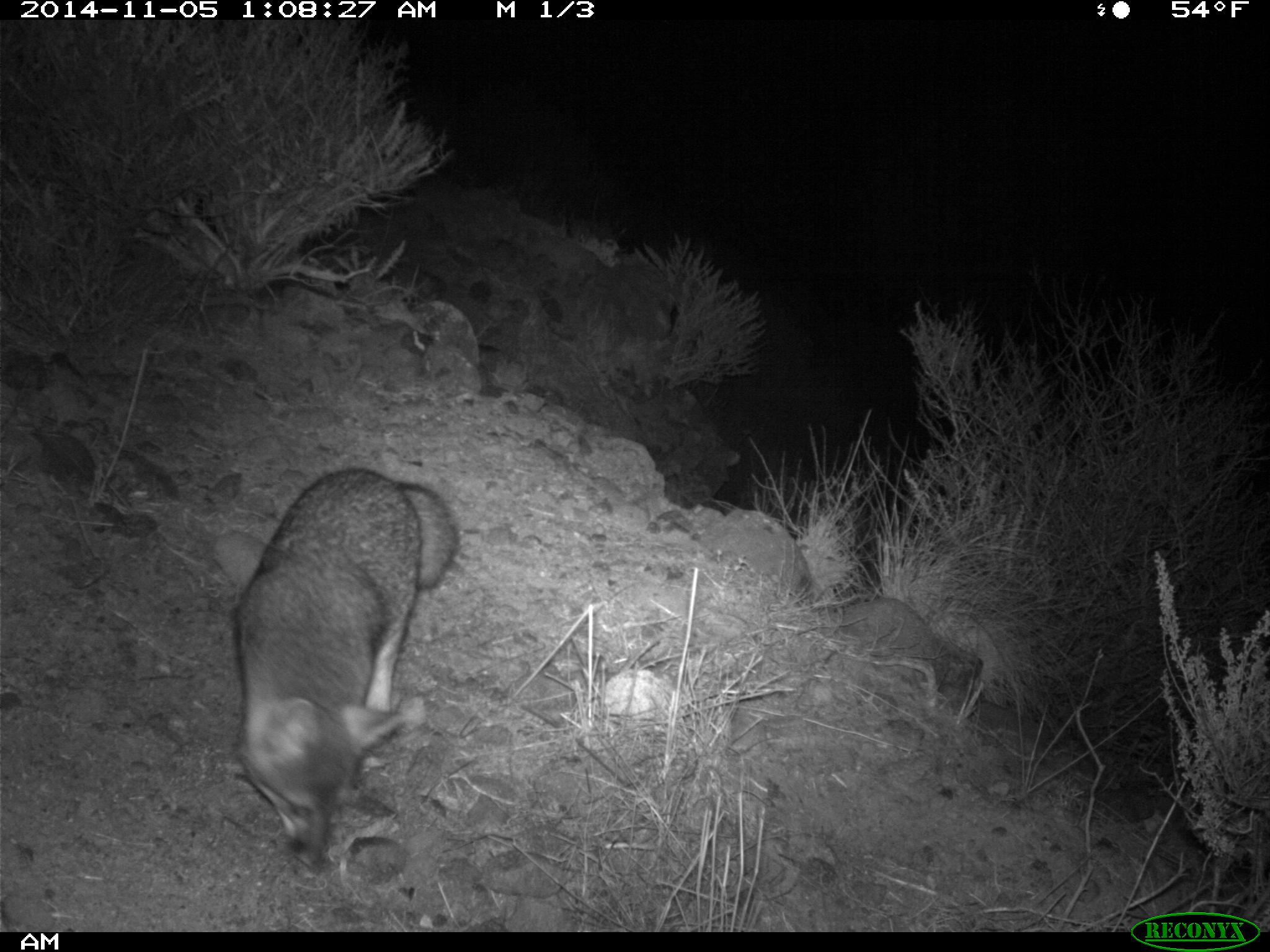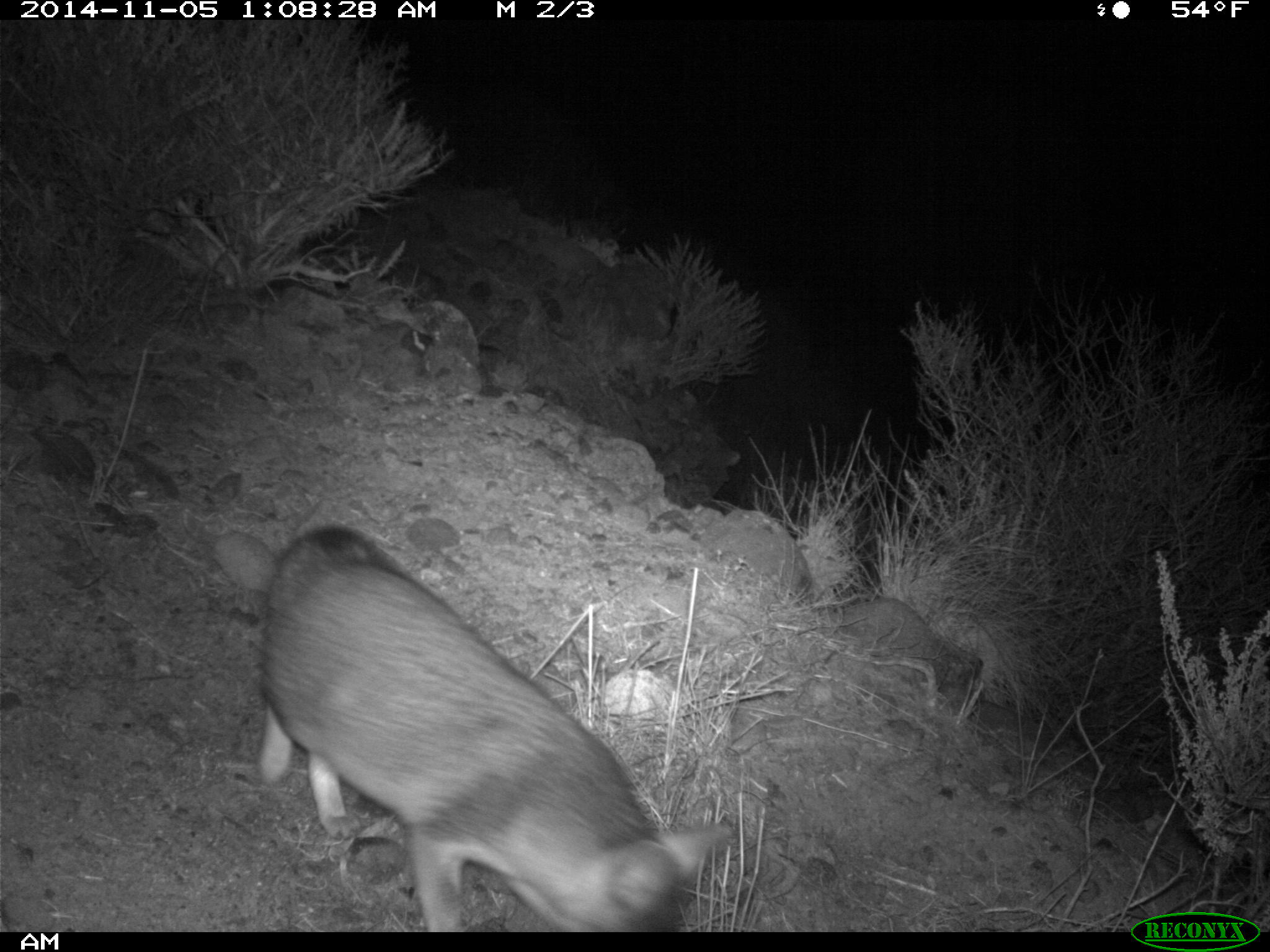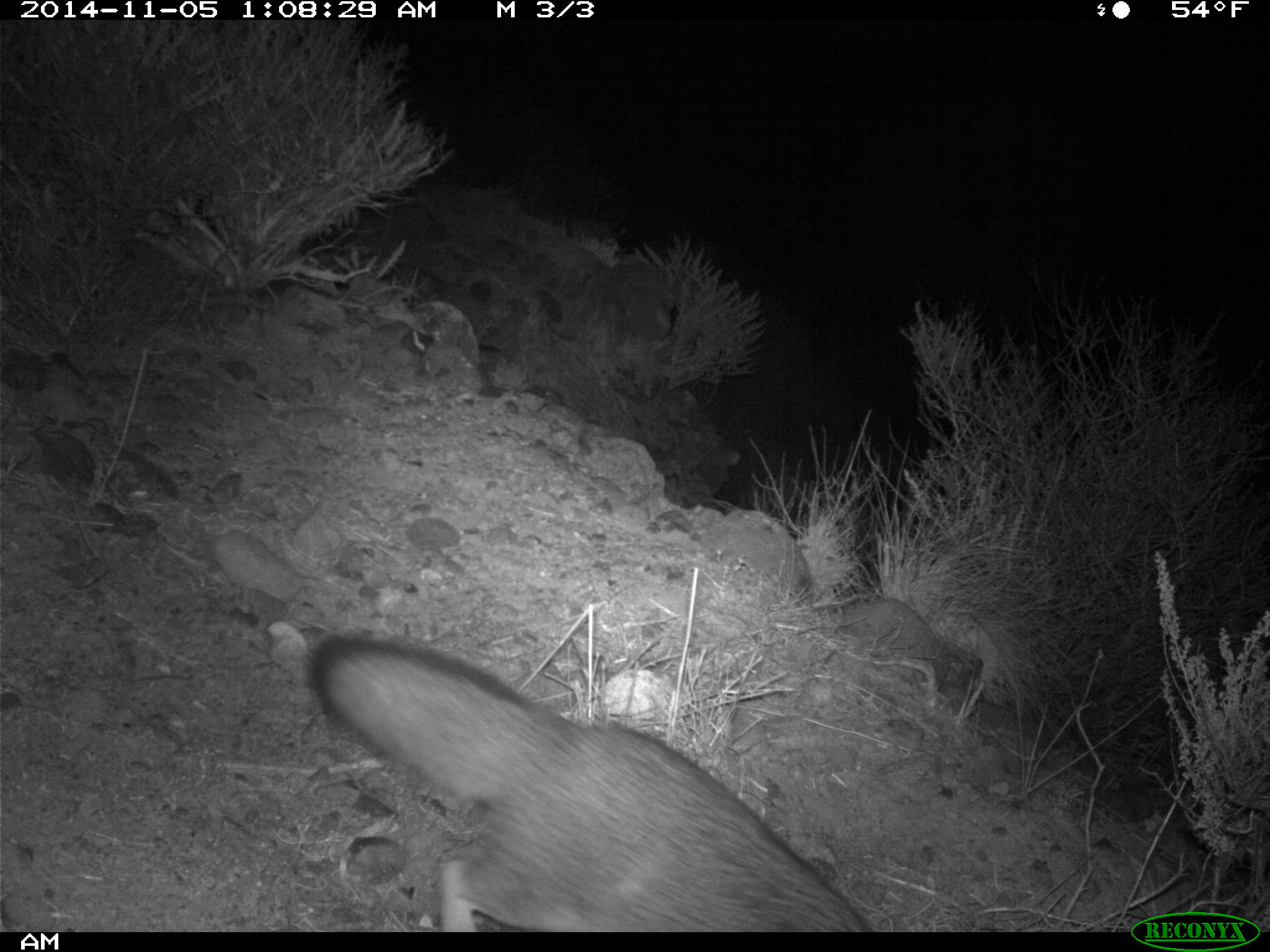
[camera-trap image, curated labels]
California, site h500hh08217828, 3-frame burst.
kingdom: Animalia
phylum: Chordata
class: Mammalia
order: Carnivora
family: Canidae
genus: Urocyon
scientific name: Urocyon littoralis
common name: island fox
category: fox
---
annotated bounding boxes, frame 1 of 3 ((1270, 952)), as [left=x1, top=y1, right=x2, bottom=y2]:
fox: [left=233, top=468, right=459, bottom=873]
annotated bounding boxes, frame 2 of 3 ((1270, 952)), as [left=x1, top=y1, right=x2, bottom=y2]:
fox: [left=252, top=521, right=731, bottom=931]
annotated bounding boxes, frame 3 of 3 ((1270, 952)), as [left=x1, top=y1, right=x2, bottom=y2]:
fox: [left=306, top=636, right=868, bottom=932]